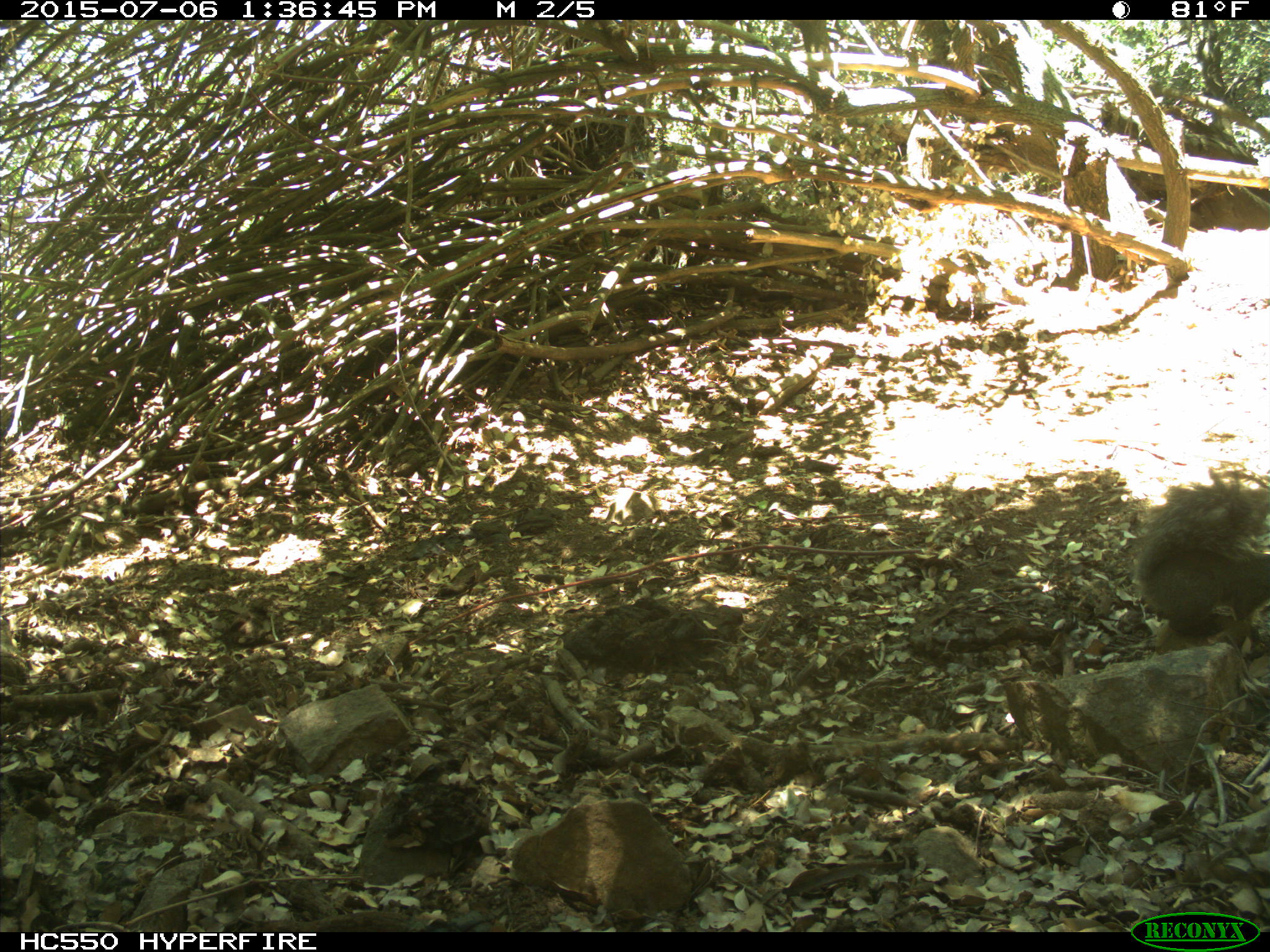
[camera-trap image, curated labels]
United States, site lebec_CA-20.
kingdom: Animalia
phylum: Chordata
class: Mammalia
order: Rodentia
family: Sciuridae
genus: Sciurus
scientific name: Sciurus carolinensis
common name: eastern gray squirrel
Sciurus carolinensis (eastern gray squirrel).